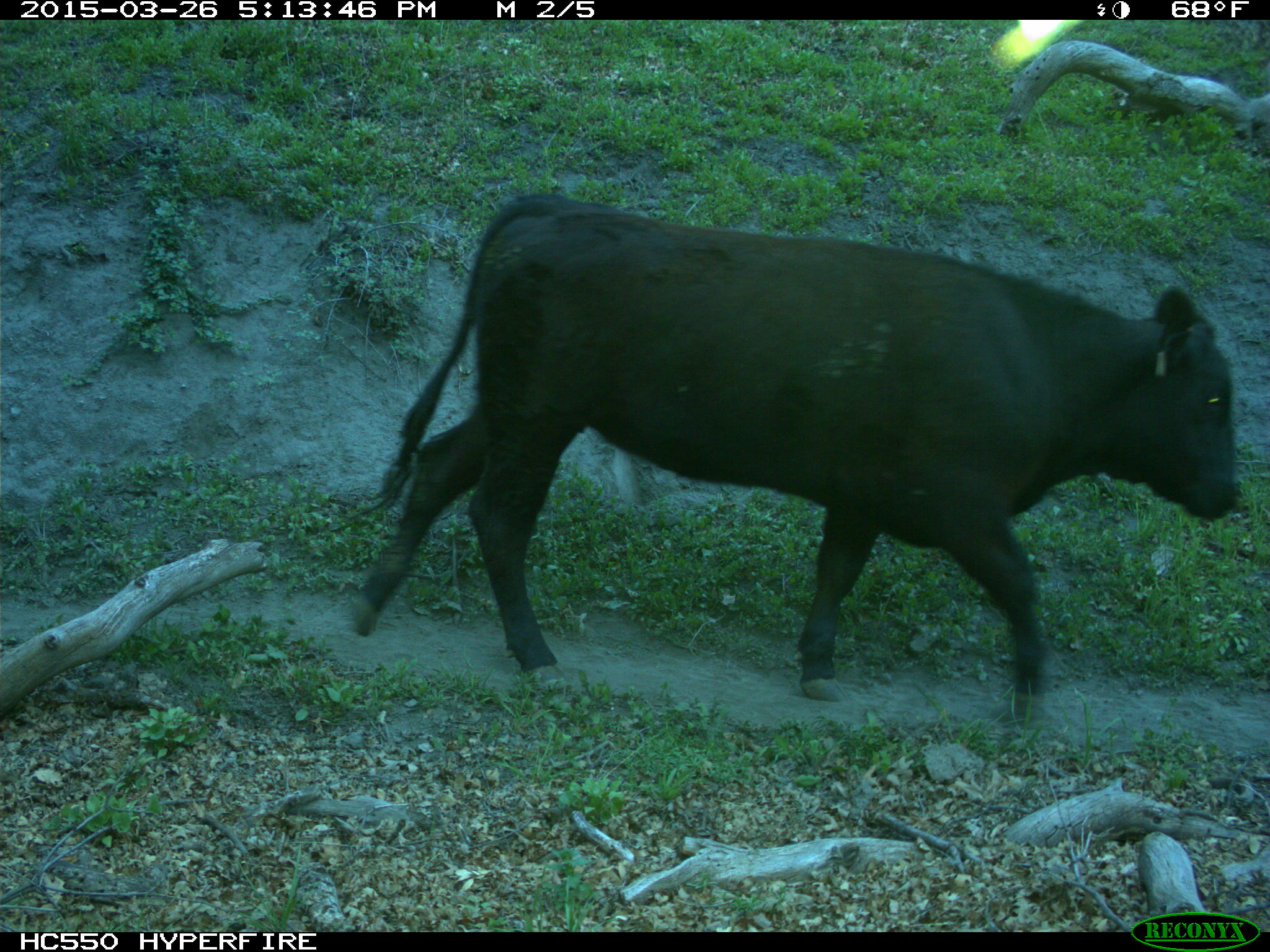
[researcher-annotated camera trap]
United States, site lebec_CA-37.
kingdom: Animalia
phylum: Chordata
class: Mammalia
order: Artiodactyla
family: Bovidae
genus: Bos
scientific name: Bos taurus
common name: domestic cow